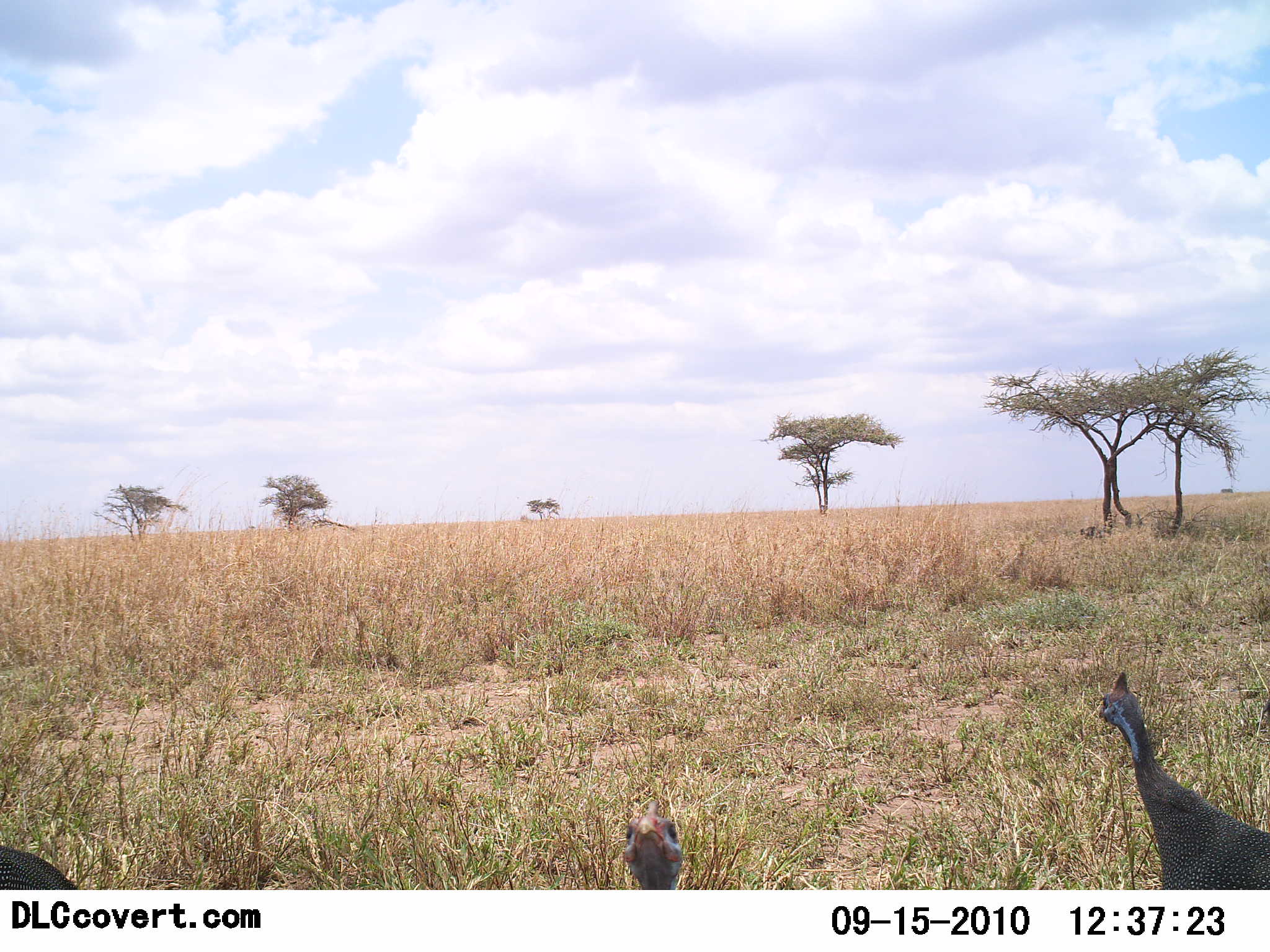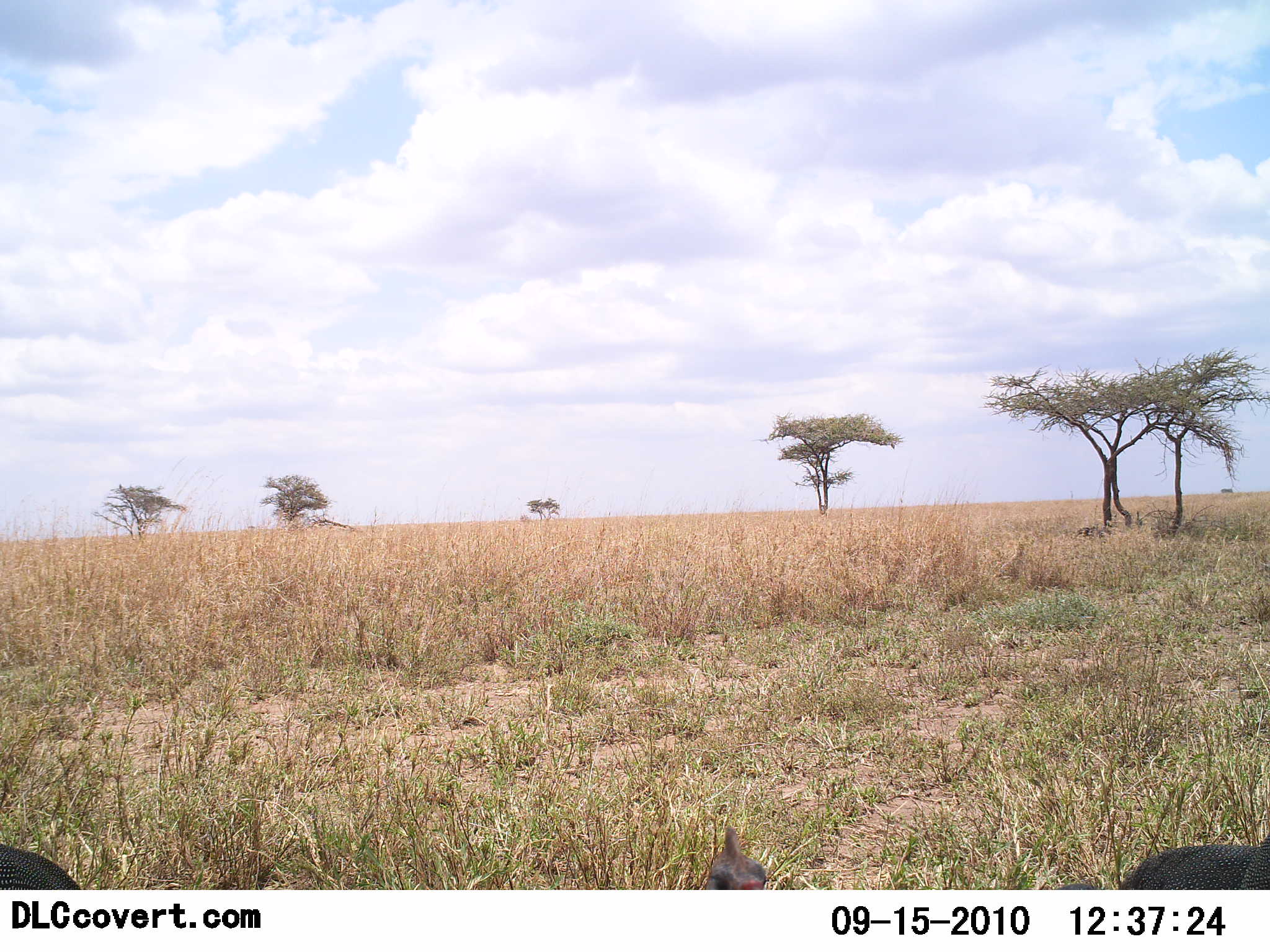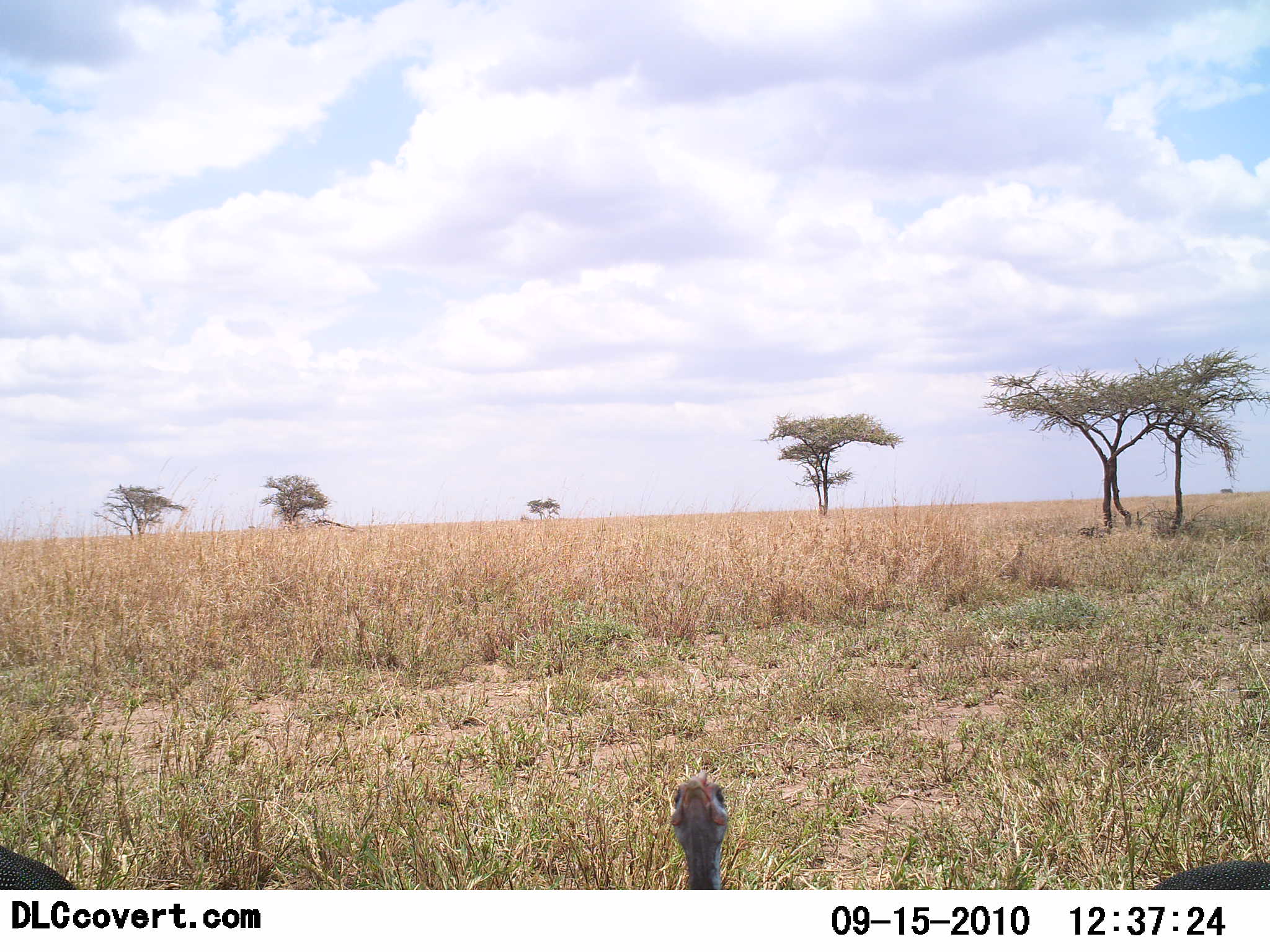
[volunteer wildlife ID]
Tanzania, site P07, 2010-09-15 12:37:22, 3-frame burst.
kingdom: Animalia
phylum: Chordata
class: Aves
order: Galliformes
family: Numididae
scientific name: Numididae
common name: guinea fowl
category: guineafowl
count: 3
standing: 55%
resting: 9%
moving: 27%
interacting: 0%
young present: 0%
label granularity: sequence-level